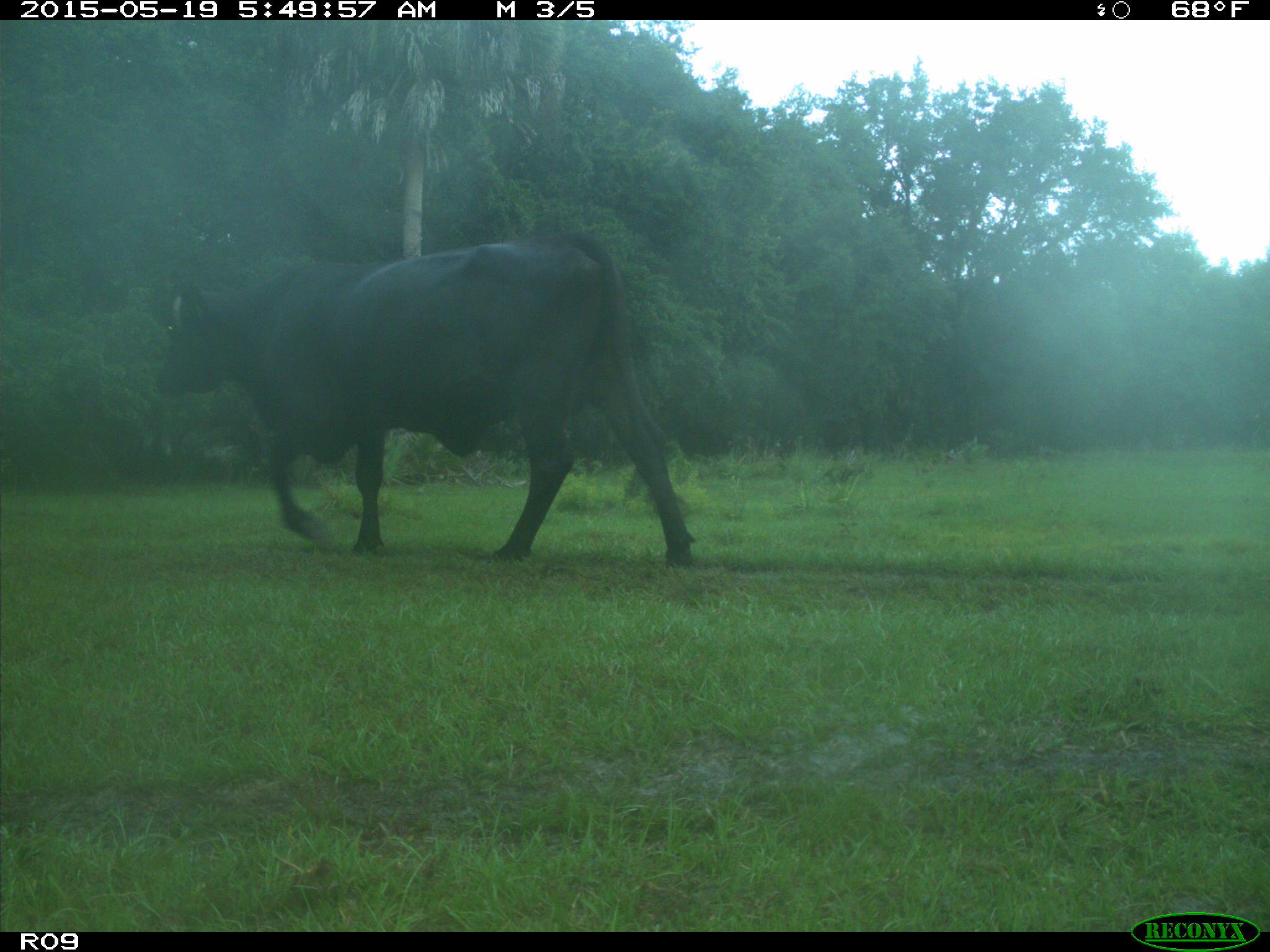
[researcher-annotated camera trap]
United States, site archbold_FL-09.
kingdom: Animalia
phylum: Chordata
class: Mammalia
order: Artiodactyla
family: Bovidae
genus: Bos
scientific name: Bos taurus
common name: domestic cow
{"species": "Bos taurus (domestic cow)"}